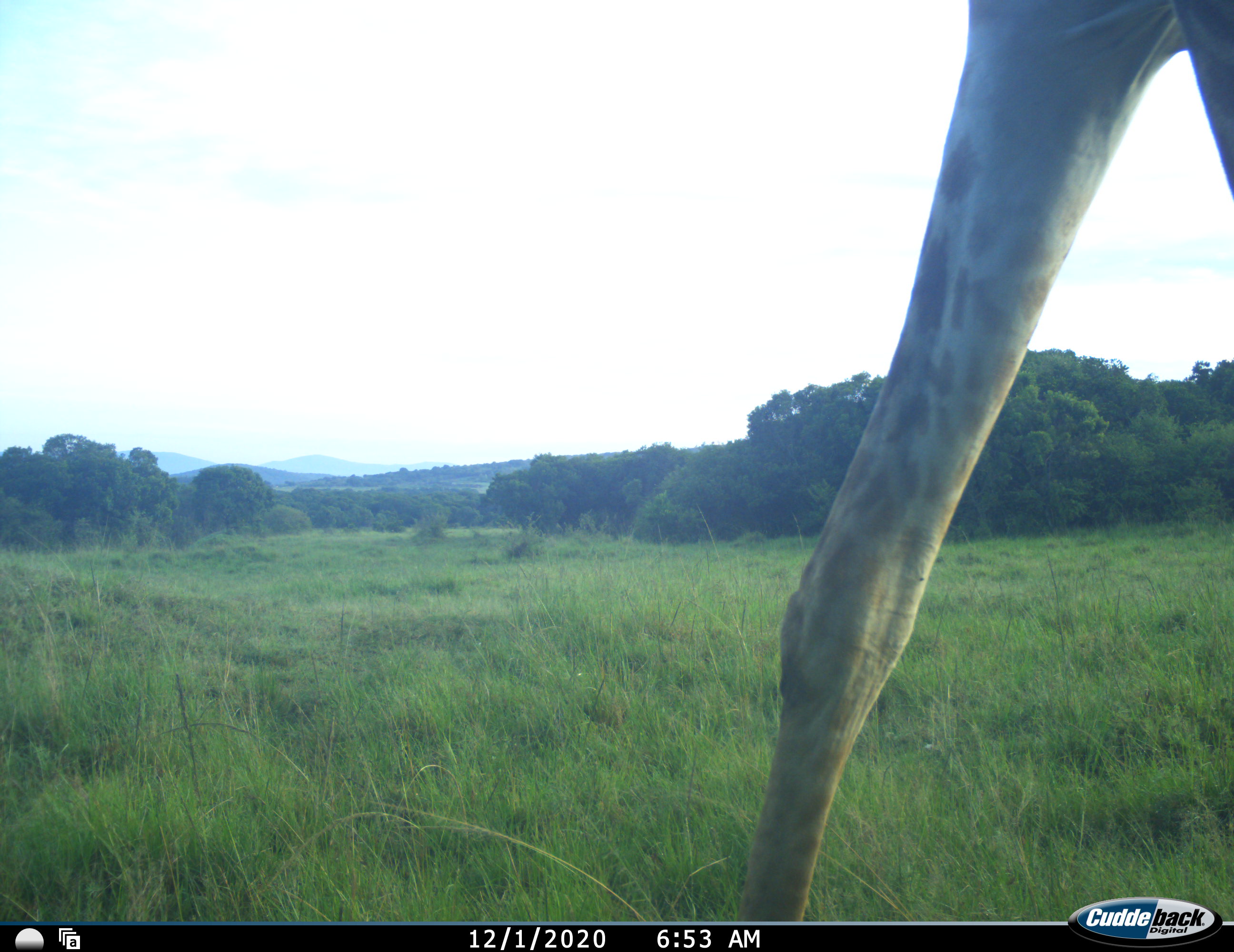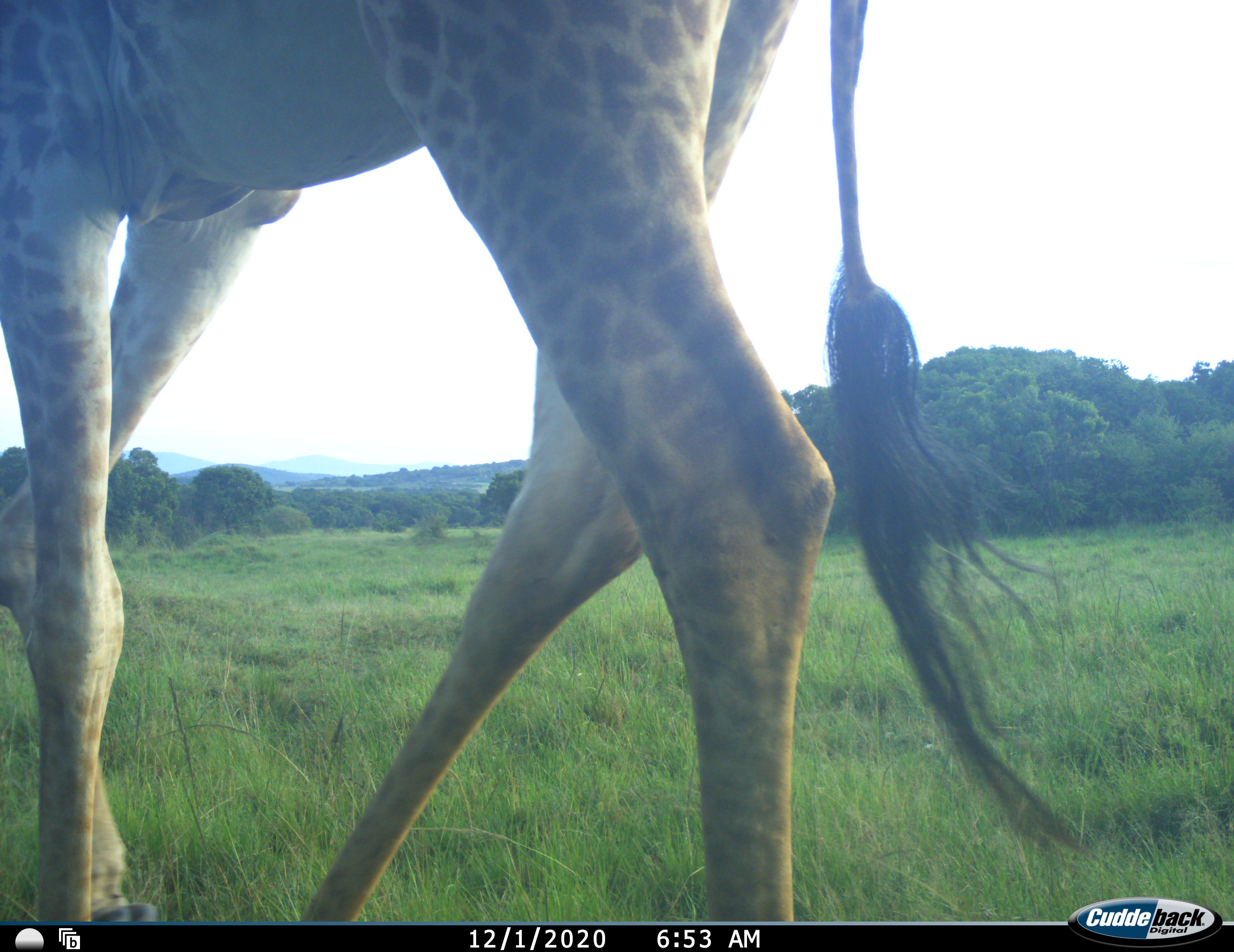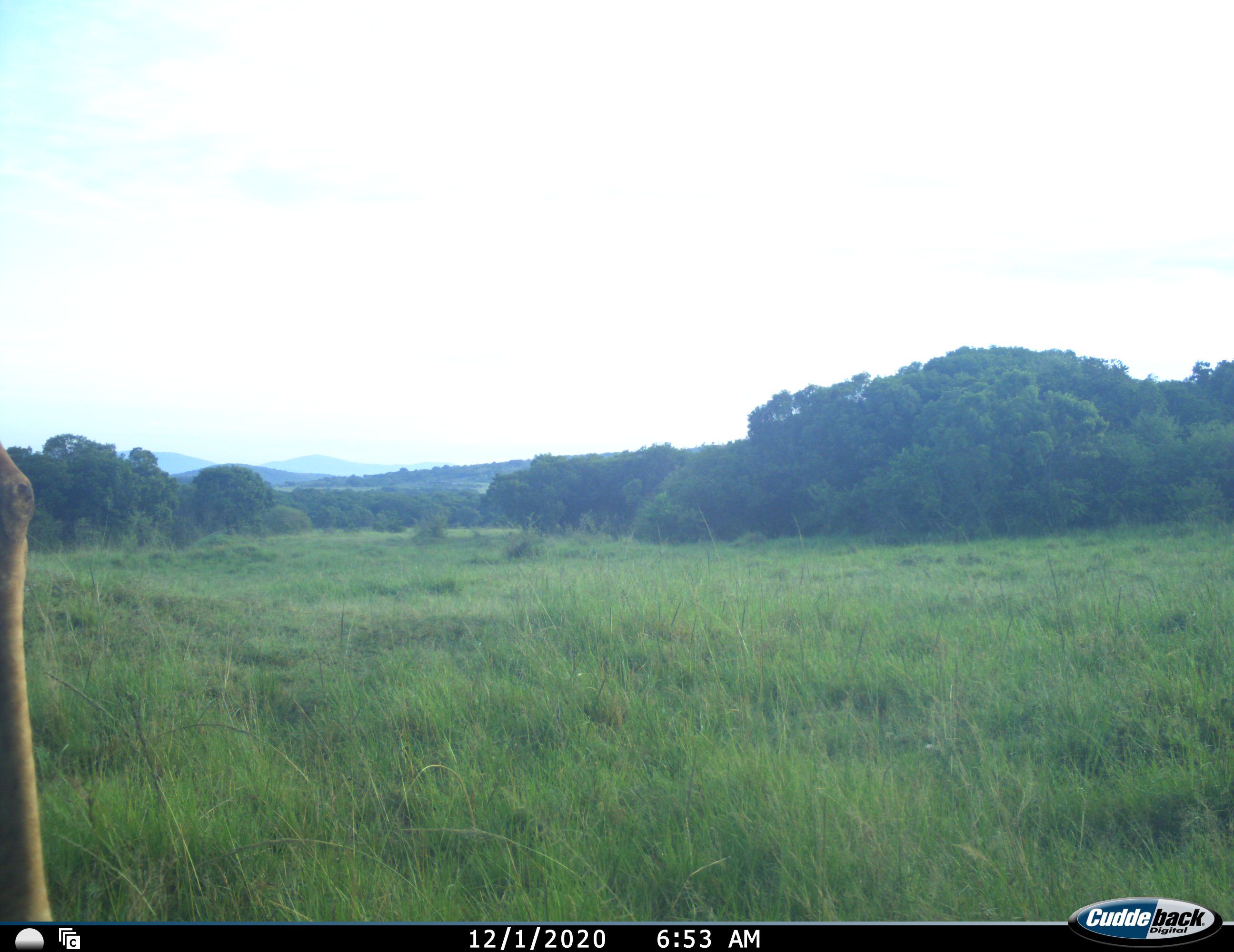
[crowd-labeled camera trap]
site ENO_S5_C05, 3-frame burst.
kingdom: Animalia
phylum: Chordata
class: Mammalia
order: Artiodactyla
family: Giraffidae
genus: Giraffa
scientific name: Giraffa camelopardalis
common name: giraffe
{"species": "giraffe (Giraffa camelopardalis)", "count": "1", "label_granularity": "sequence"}